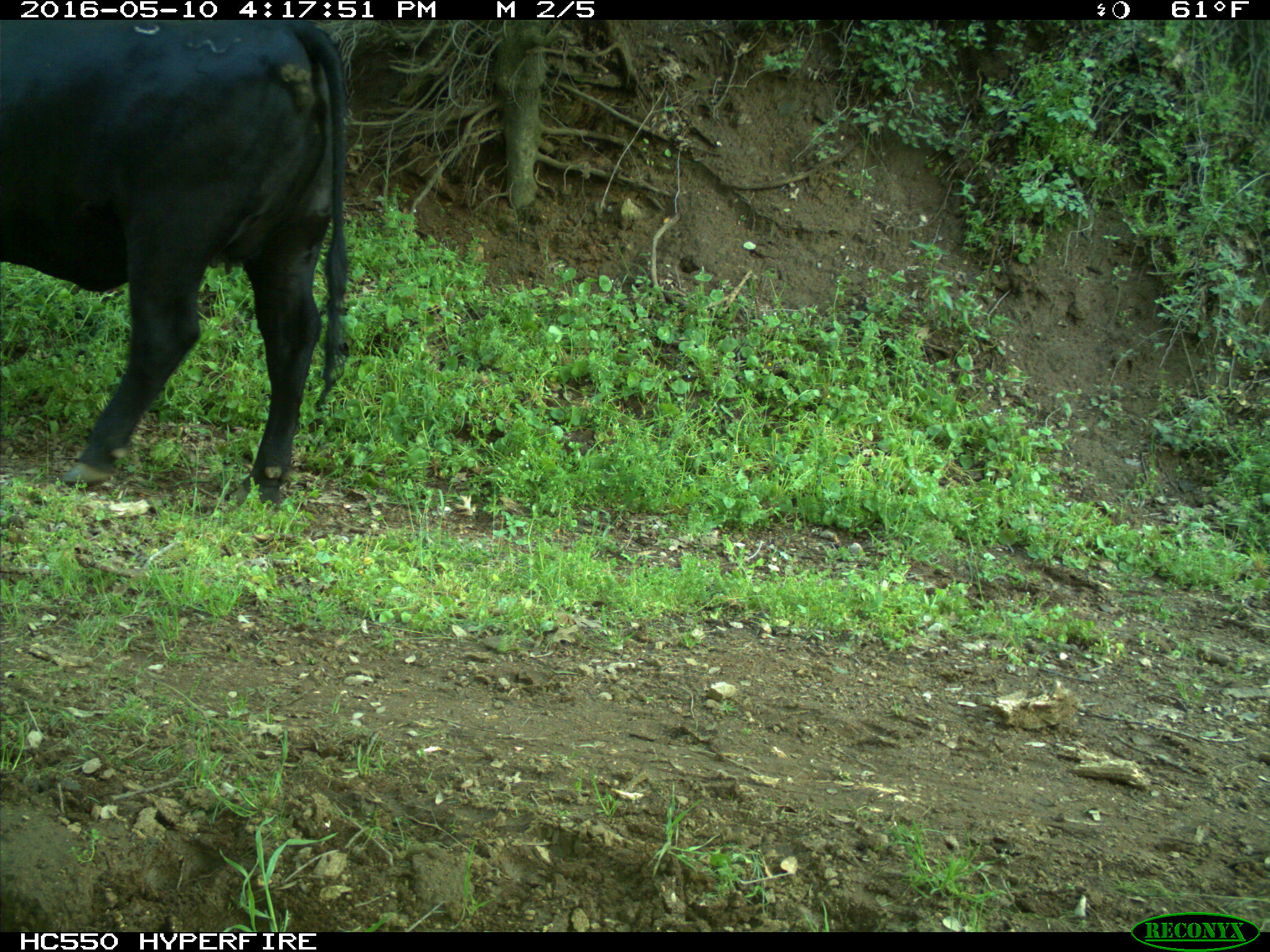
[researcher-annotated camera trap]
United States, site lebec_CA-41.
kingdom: Animalia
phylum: Chordata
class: Mammalia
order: Artiodactyla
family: Bovidae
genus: Bos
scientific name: Bos taurus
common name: domestic cow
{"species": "Bos taurus (domestic cow)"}